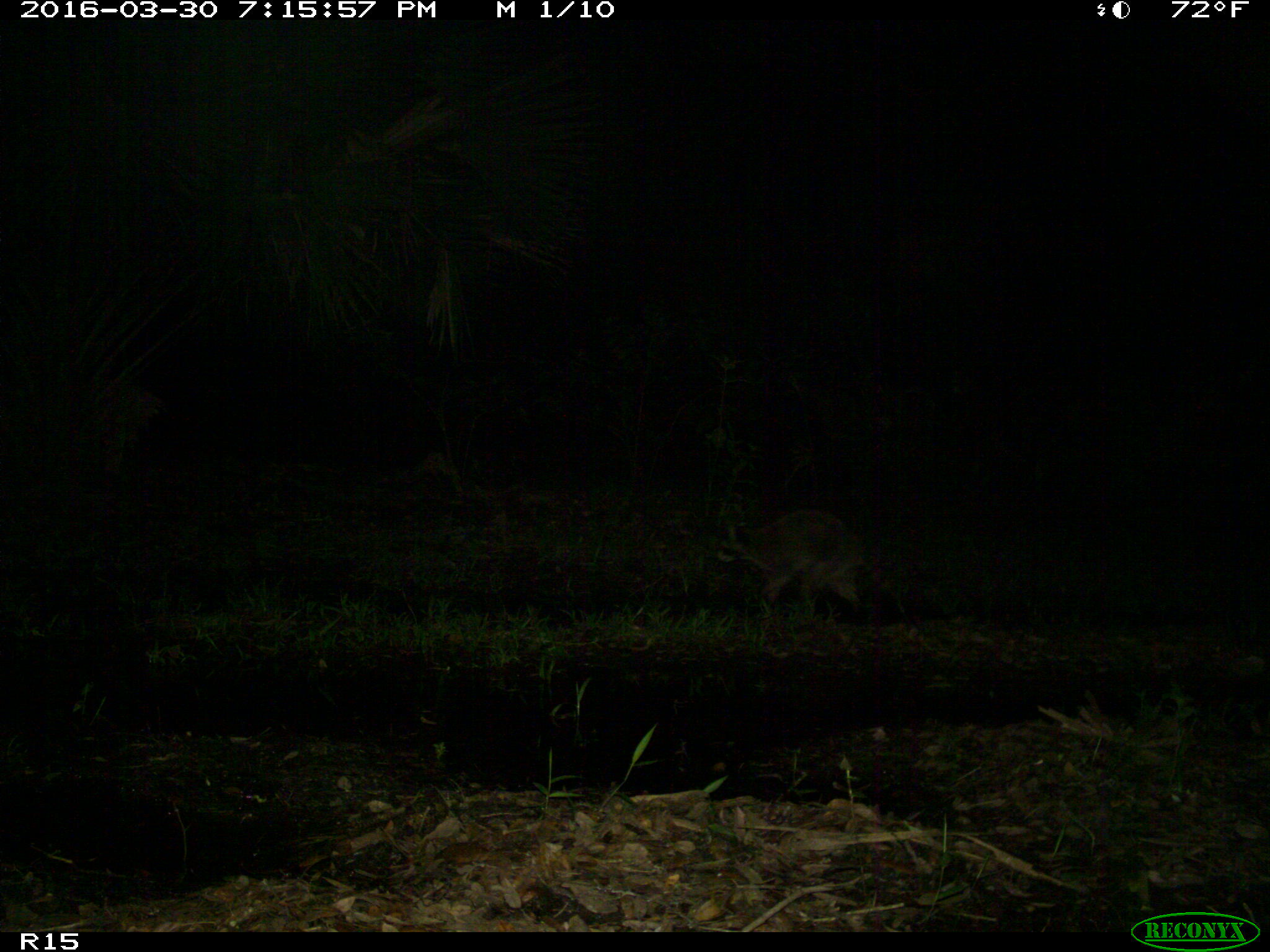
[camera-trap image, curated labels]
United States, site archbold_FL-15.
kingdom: Animalia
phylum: Chordata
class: Mammalia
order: Carnivora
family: Procyonidae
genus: Procyon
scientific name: Procyon lotor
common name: common raccoon